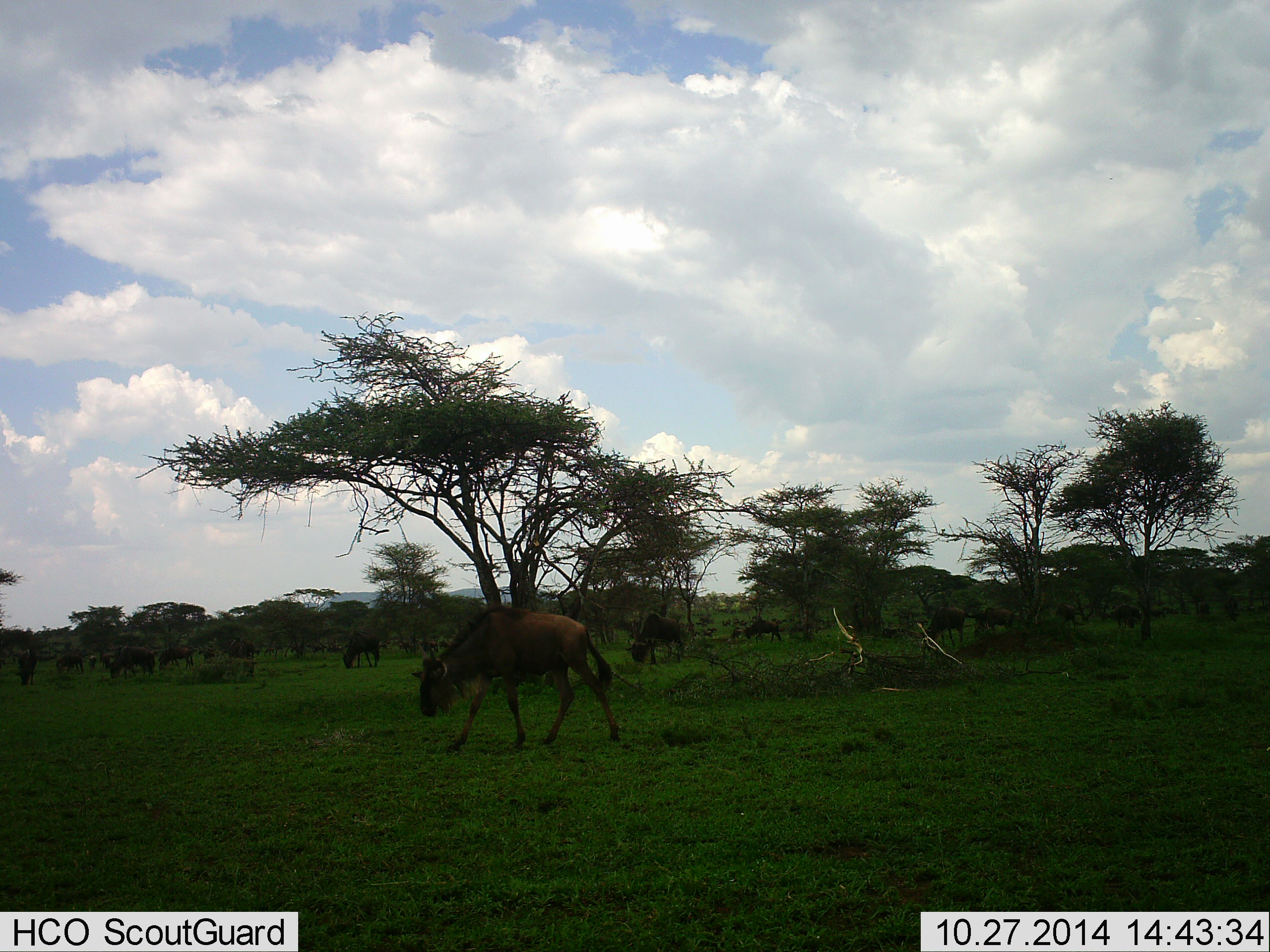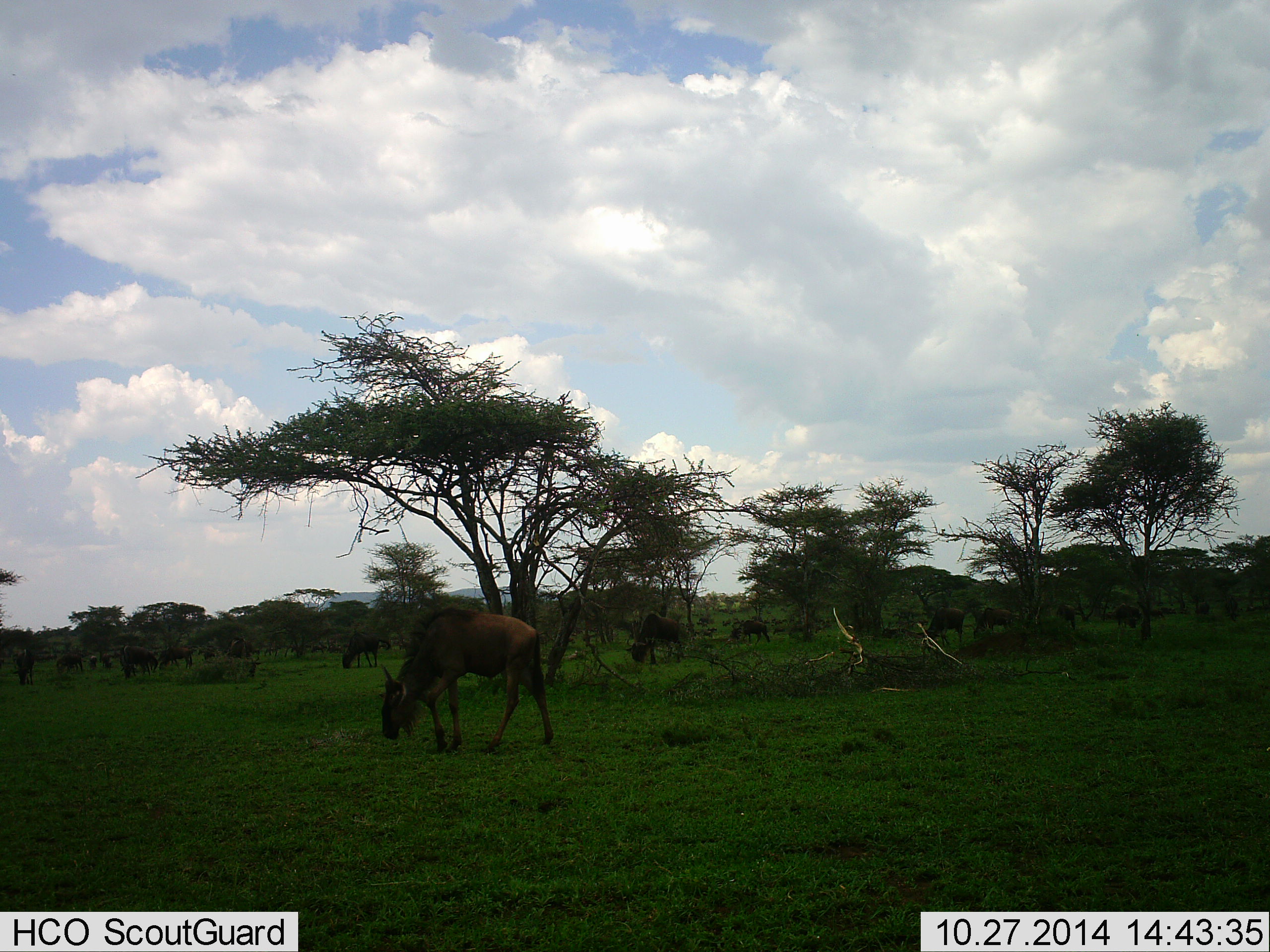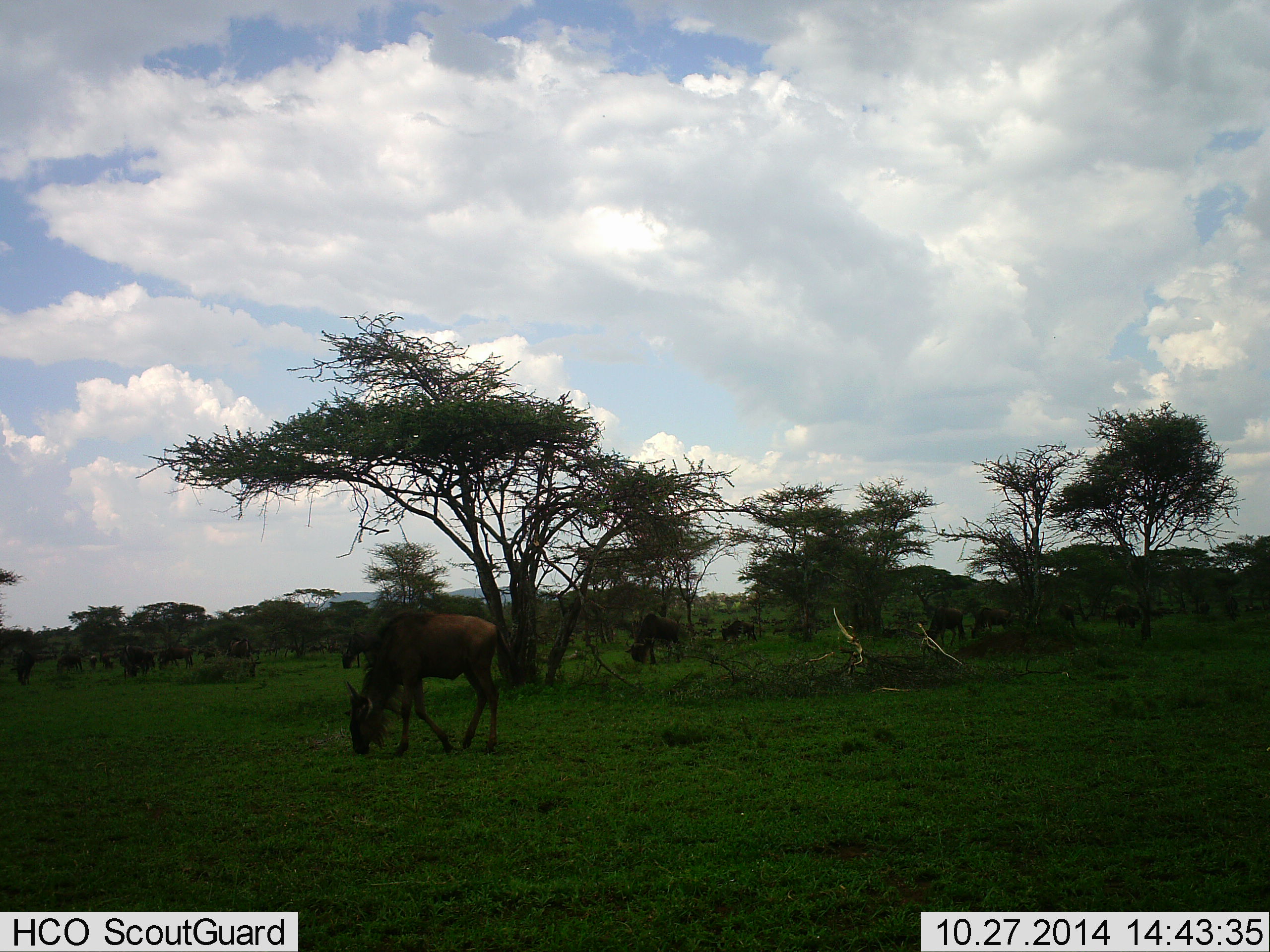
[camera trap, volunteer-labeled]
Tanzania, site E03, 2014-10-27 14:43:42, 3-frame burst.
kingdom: Animalia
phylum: Chordata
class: Mammalia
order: Artiodactyla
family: Bovidae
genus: Connochaetes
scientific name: Connochaetes taurinus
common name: blue wildebeest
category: wildebeest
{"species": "wildebeest (blue wildebeest) (Connochaetes taurinus)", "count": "11-50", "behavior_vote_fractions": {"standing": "40%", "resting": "20%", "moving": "50%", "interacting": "0%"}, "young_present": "0%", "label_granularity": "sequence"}